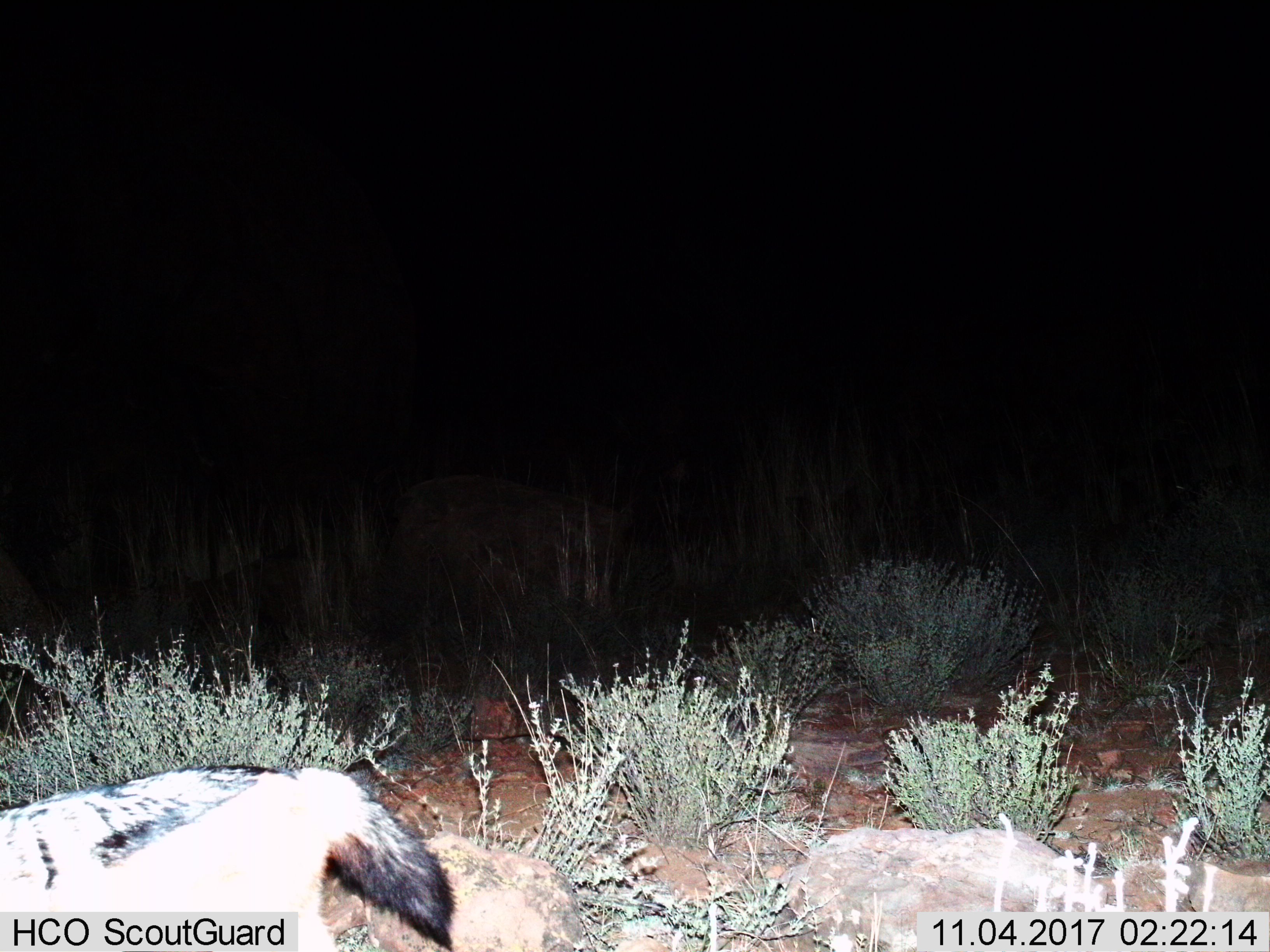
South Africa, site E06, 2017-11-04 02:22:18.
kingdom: Animalia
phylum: Chordata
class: Mammalia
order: Carnivora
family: Canidae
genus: Lupulella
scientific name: Lupulella mesomelas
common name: black-backed jackal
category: jackalblackbacked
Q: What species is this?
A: Jackalblackbacked (black-backed jackal) (Lupulella mesomelas).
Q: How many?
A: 1.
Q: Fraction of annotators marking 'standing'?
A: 17%.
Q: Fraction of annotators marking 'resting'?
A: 0%.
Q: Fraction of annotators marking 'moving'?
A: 83%.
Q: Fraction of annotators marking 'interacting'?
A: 0%.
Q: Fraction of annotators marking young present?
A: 0%.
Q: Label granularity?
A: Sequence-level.